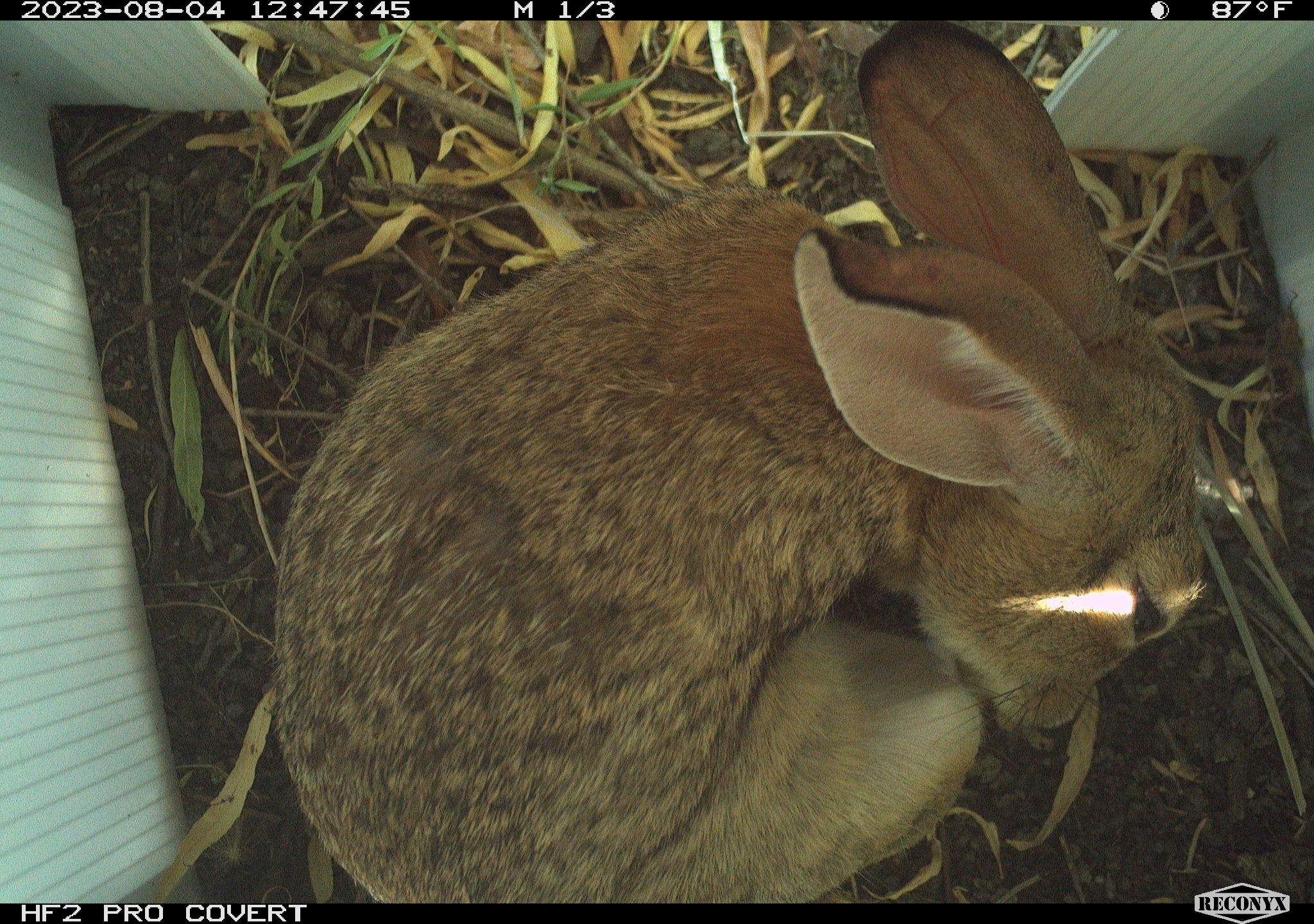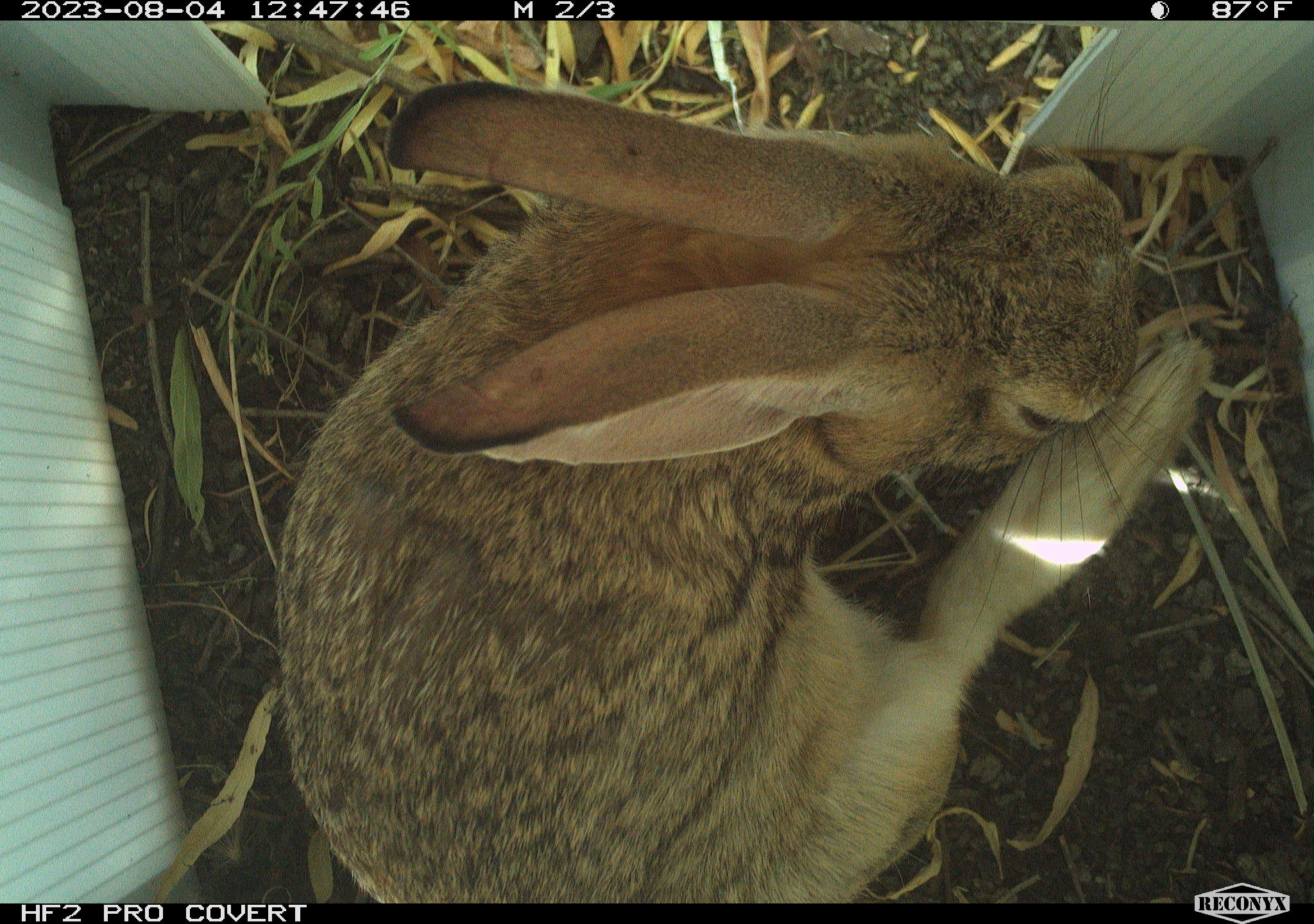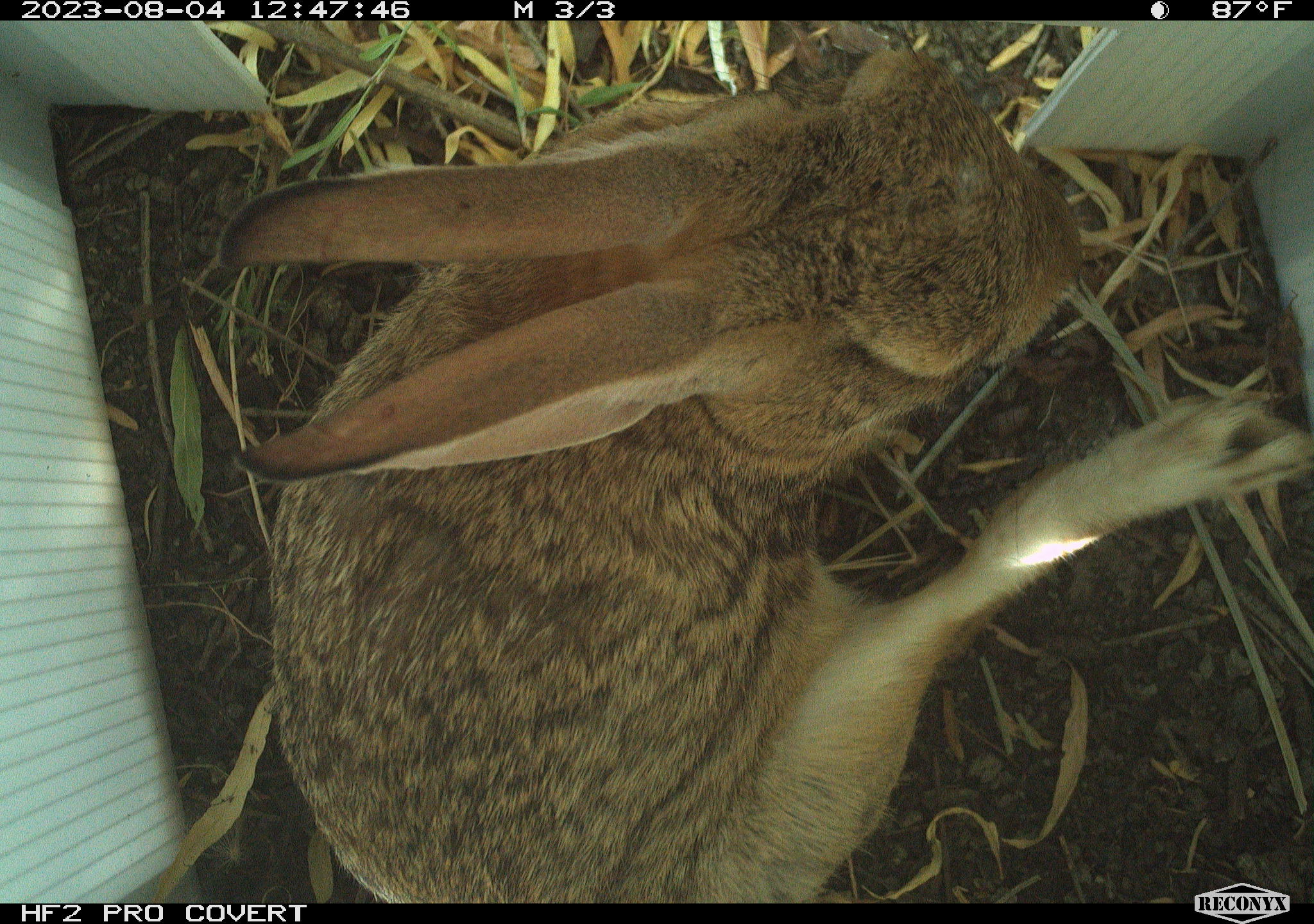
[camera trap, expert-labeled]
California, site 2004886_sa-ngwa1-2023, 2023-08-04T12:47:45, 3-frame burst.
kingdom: Animalia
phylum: Chordata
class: Mammalia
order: Lagomorpha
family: Leporidae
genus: Sylvilagus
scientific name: Sylvilagus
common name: cottontail rabbits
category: sylvilagus species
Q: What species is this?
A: Sylvilagus species (cottontail rabbits) (Sylvilagus).